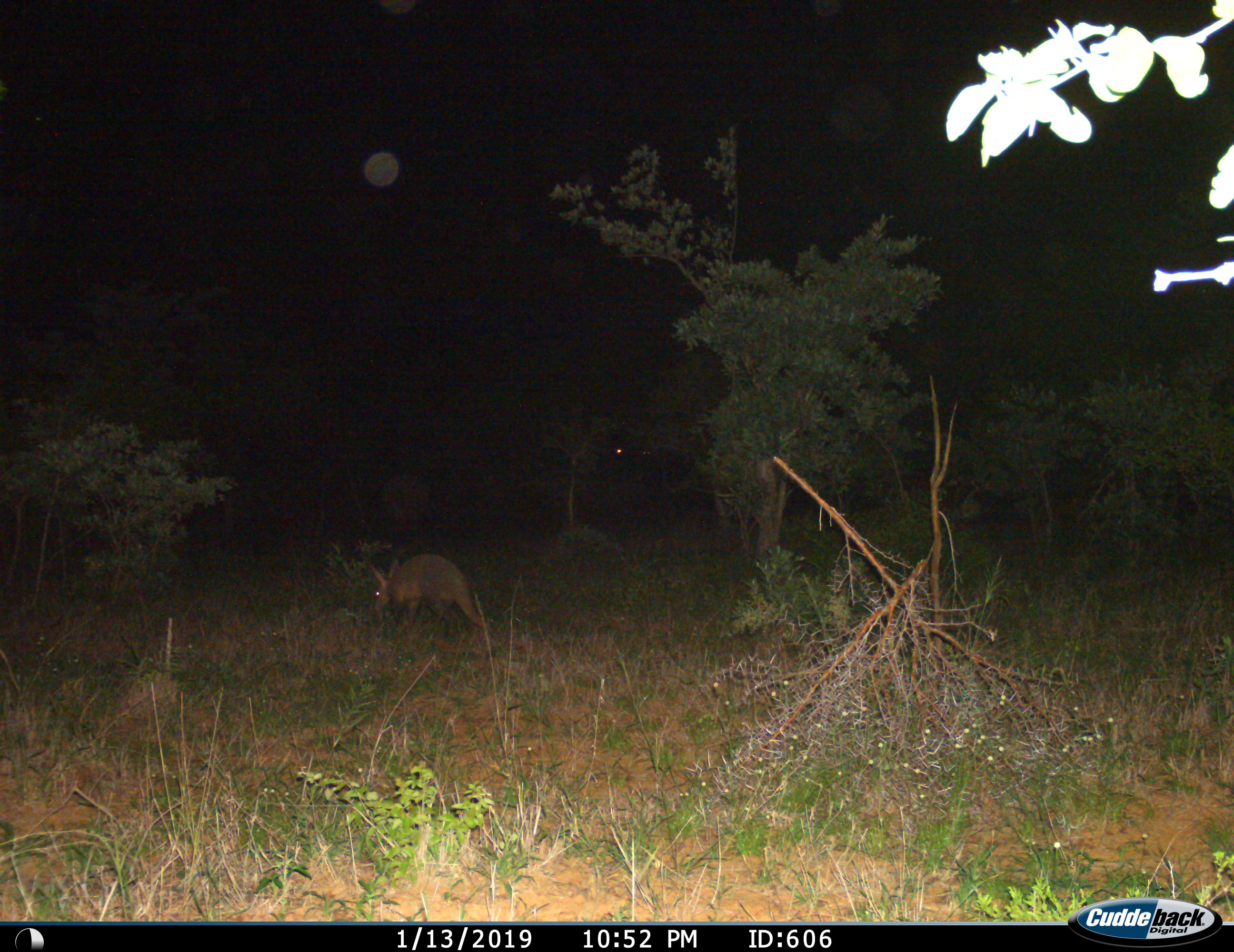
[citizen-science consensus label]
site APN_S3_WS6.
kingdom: Animalia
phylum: Chordata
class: Mammalia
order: Tubulidentata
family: Orycteropodidae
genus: Orycteropus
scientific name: Orycteropus afer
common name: aardvark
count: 1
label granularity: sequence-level